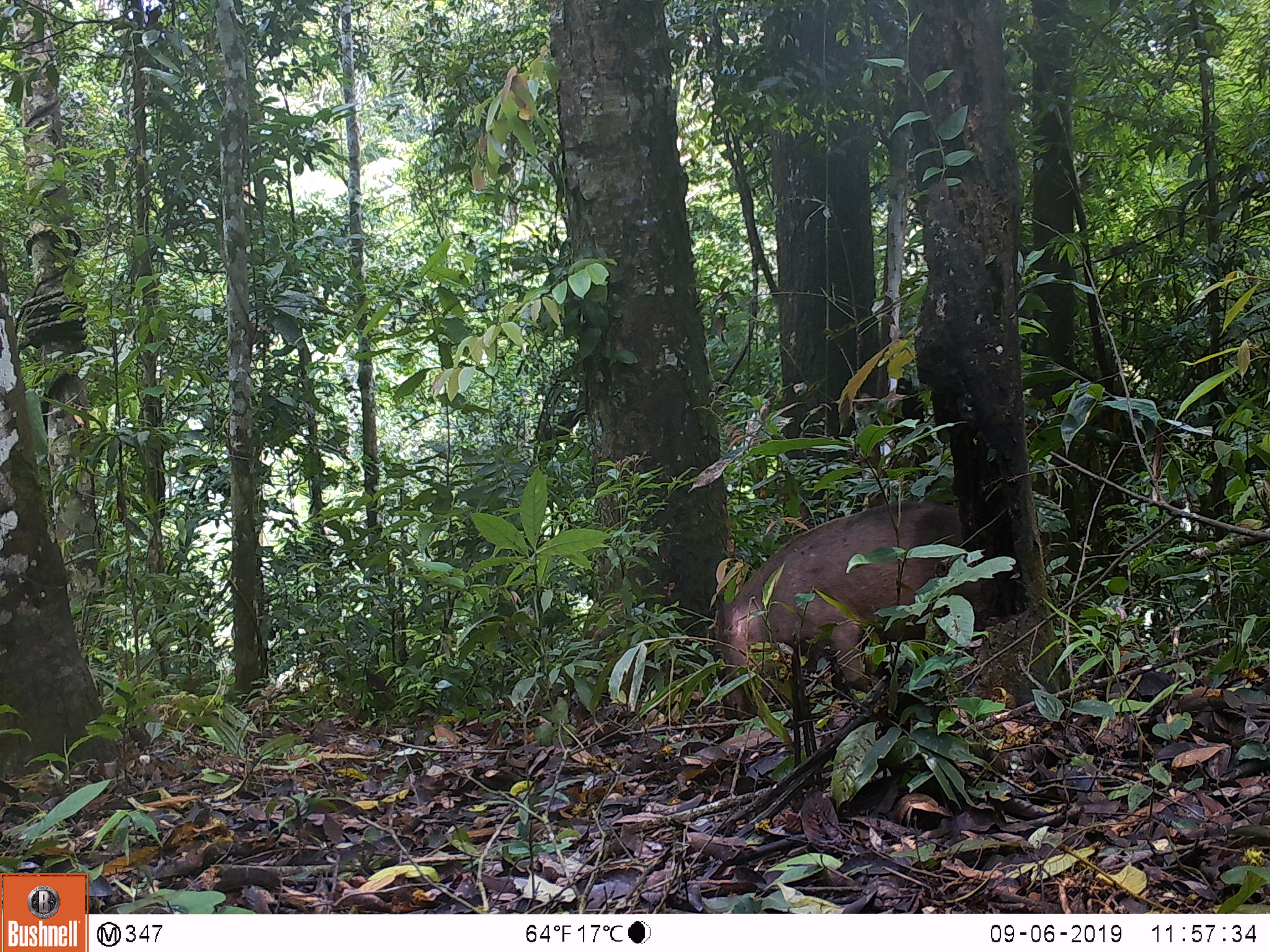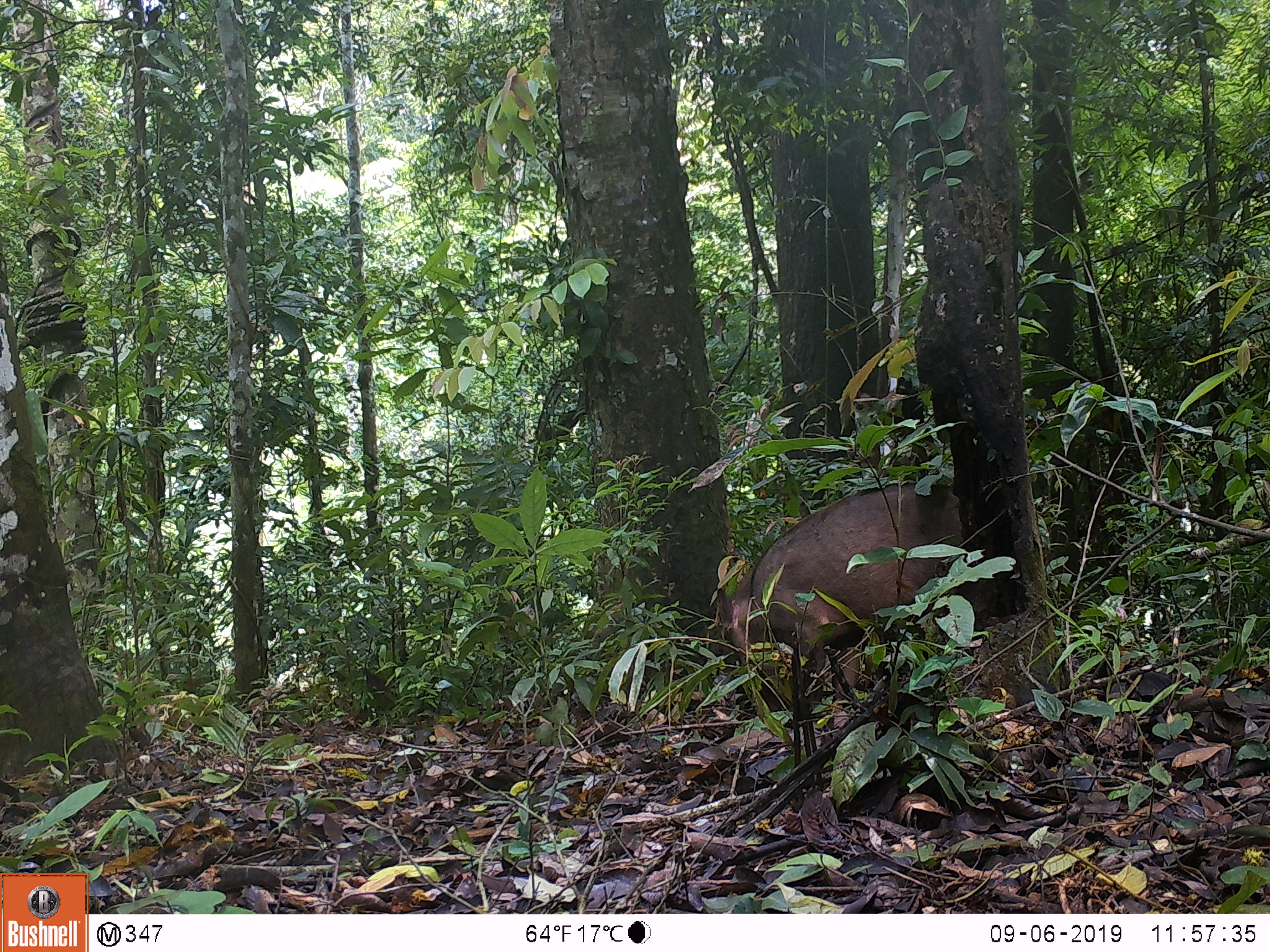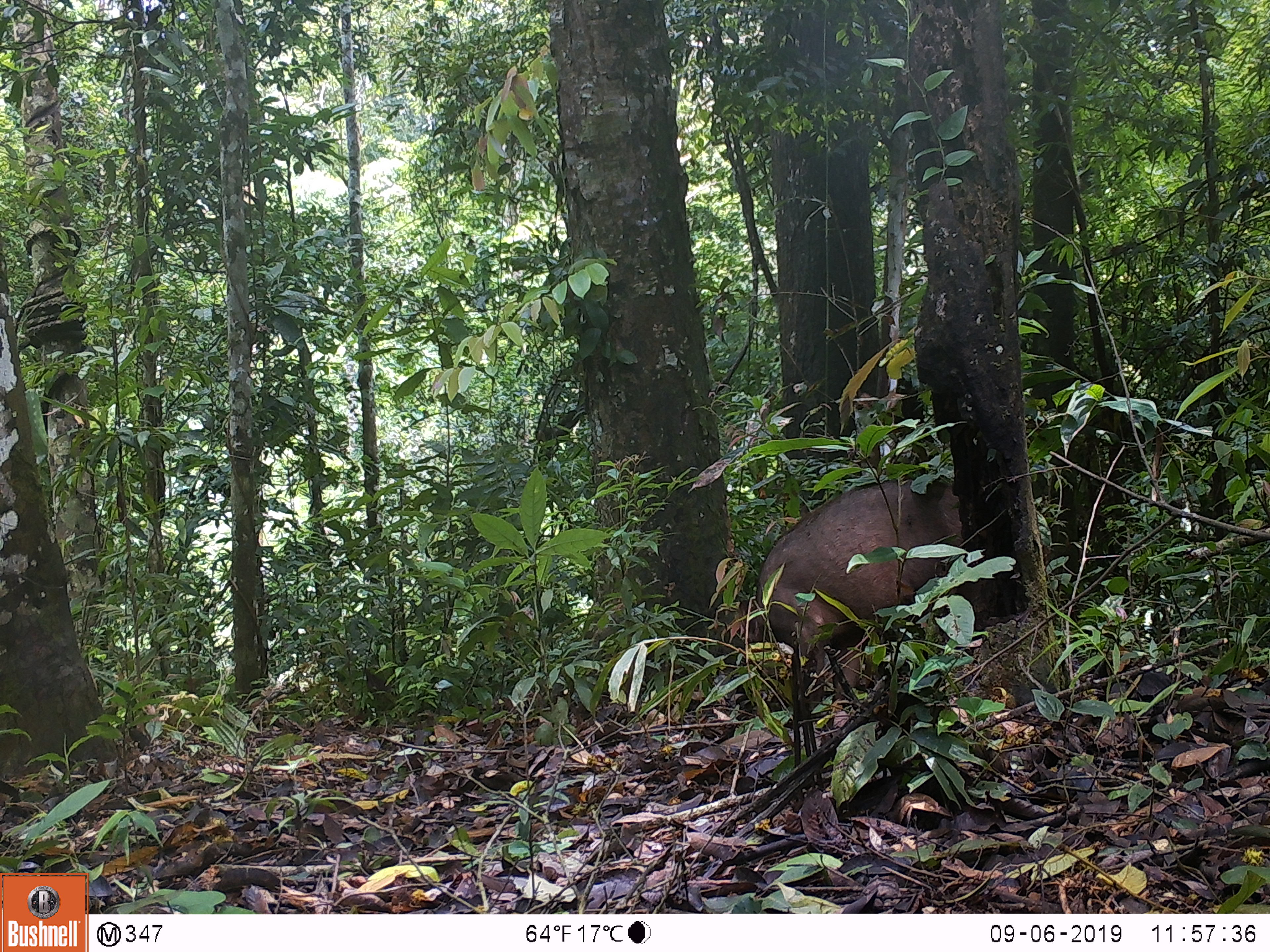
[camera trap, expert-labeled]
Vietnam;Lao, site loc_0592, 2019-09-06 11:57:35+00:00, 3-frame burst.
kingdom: Animalia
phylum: Chordata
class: Mammalia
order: Artiodactyla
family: Suidae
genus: Sus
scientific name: Sus scrofa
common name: eurasian wild pig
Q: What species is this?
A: Eurasian wild pig (Sus scrofa).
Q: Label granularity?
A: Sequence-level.